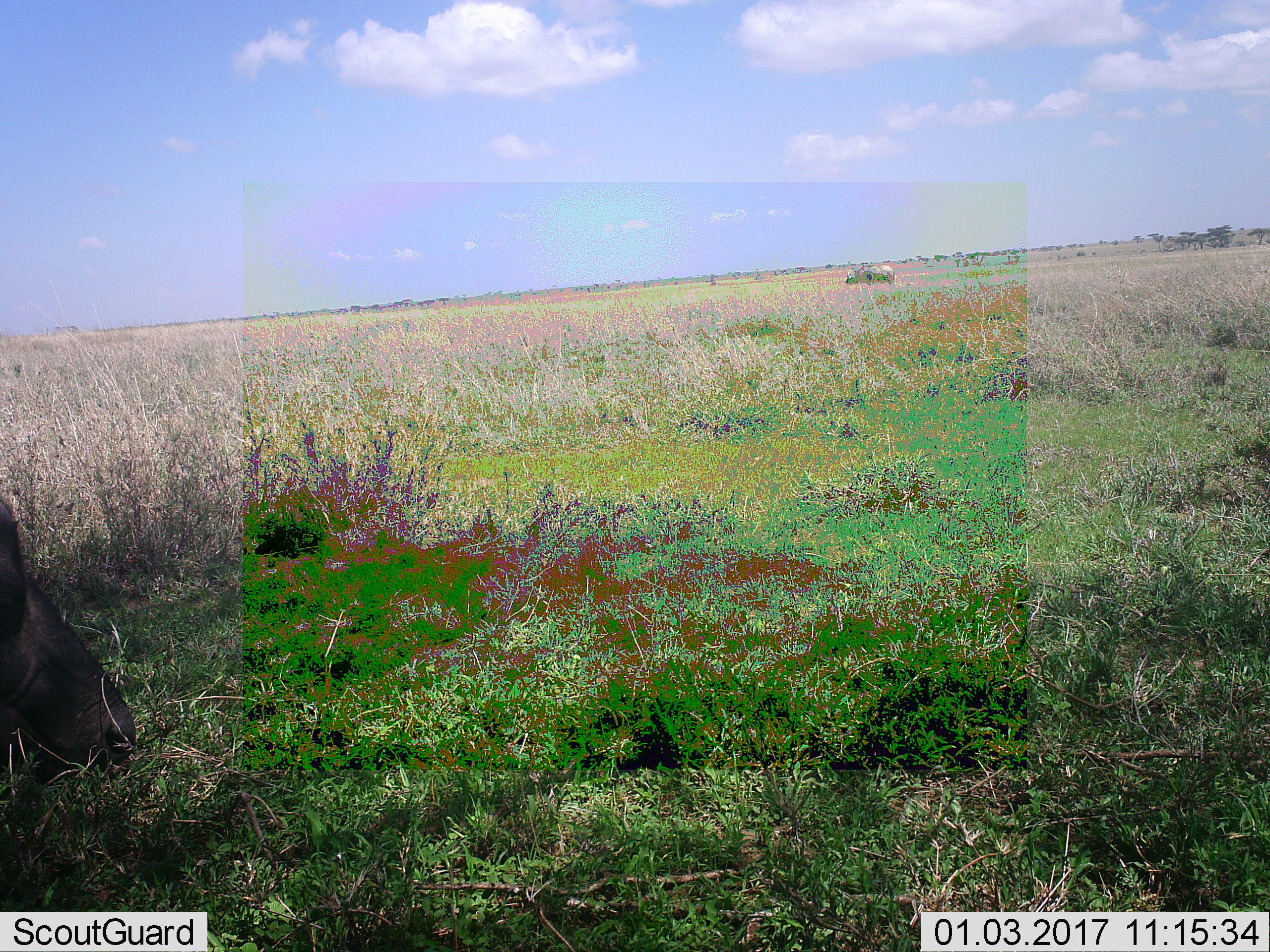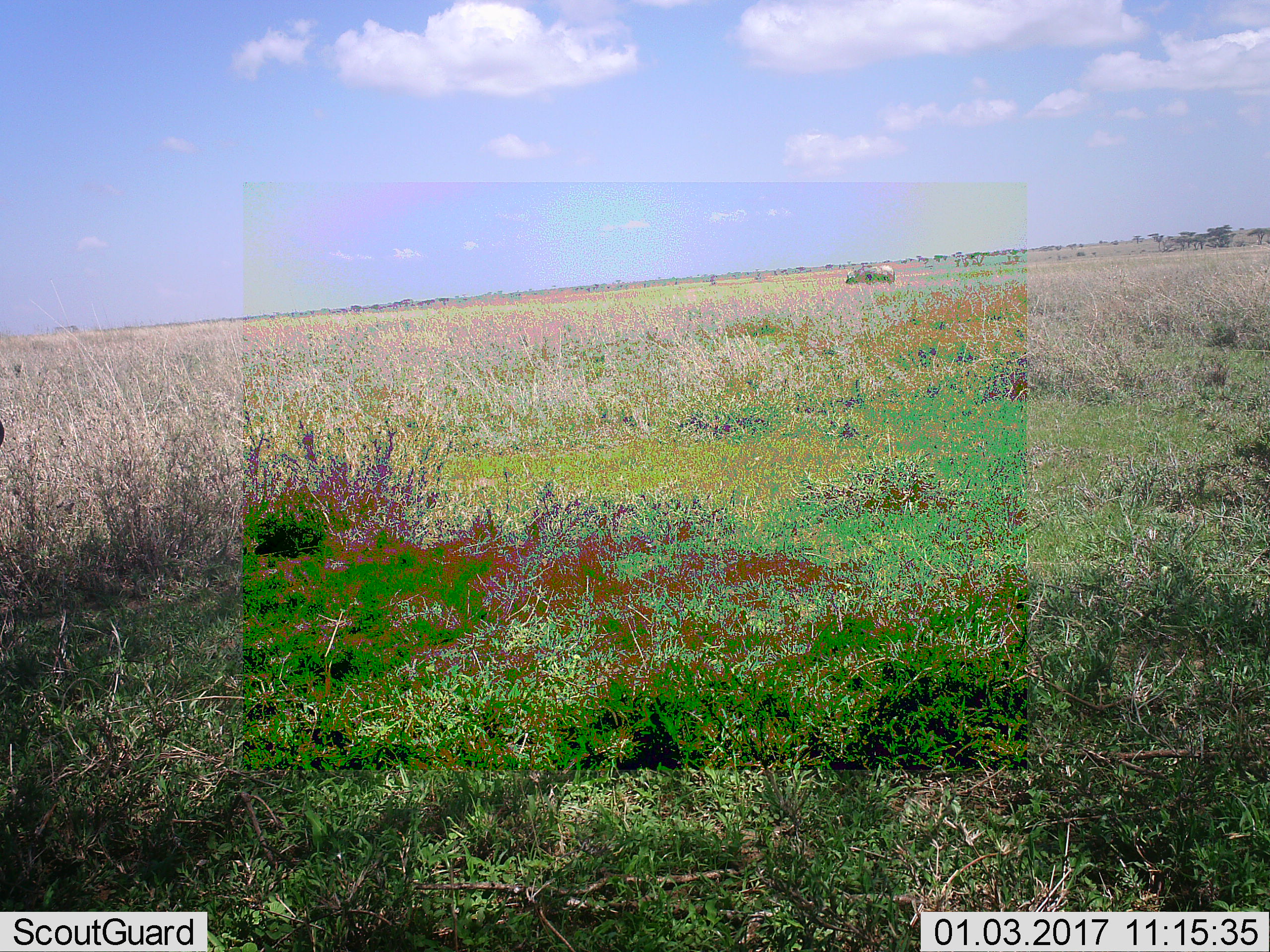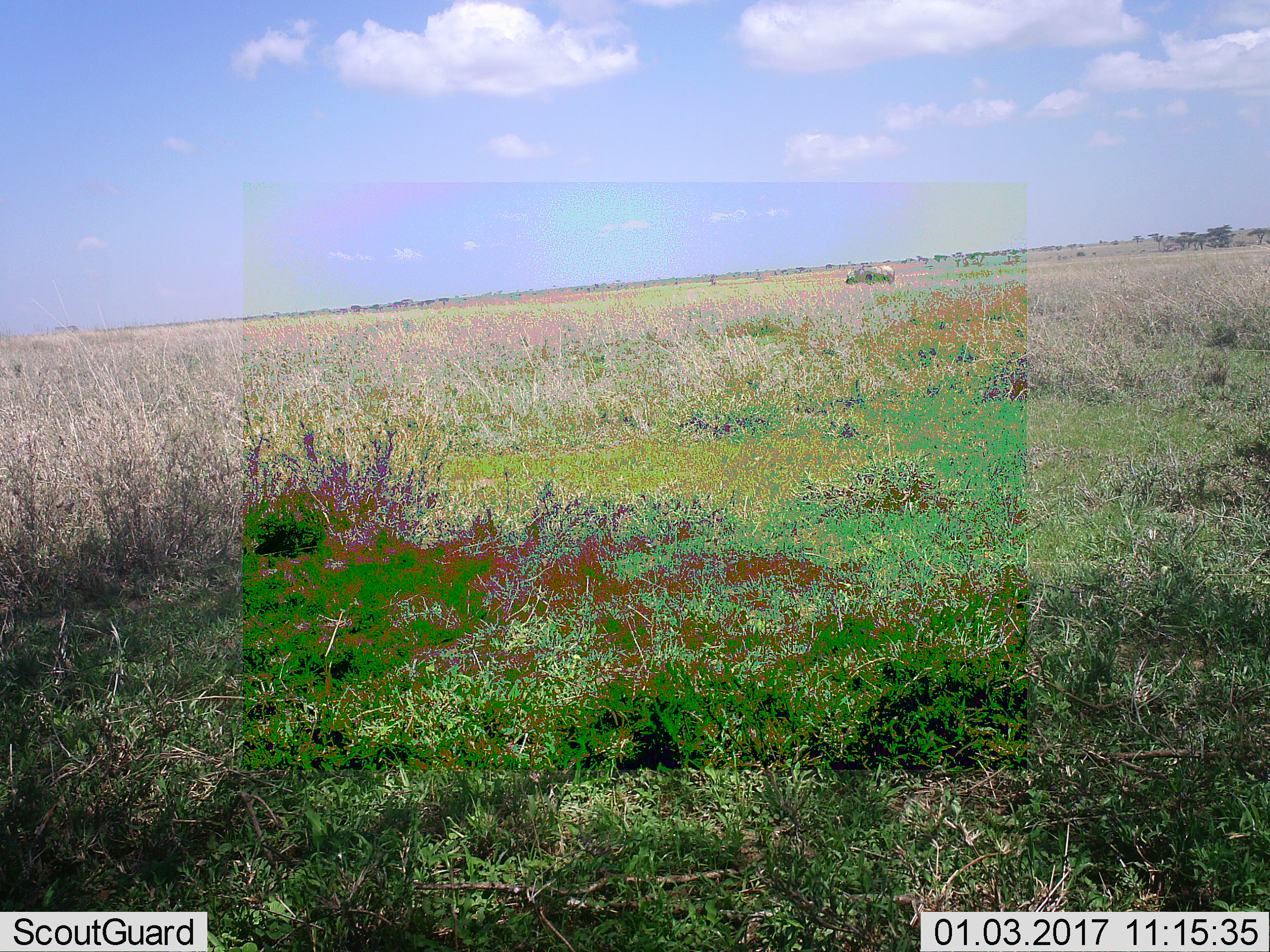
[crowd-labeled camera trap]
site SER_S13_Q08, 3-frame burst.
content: unidentified animal